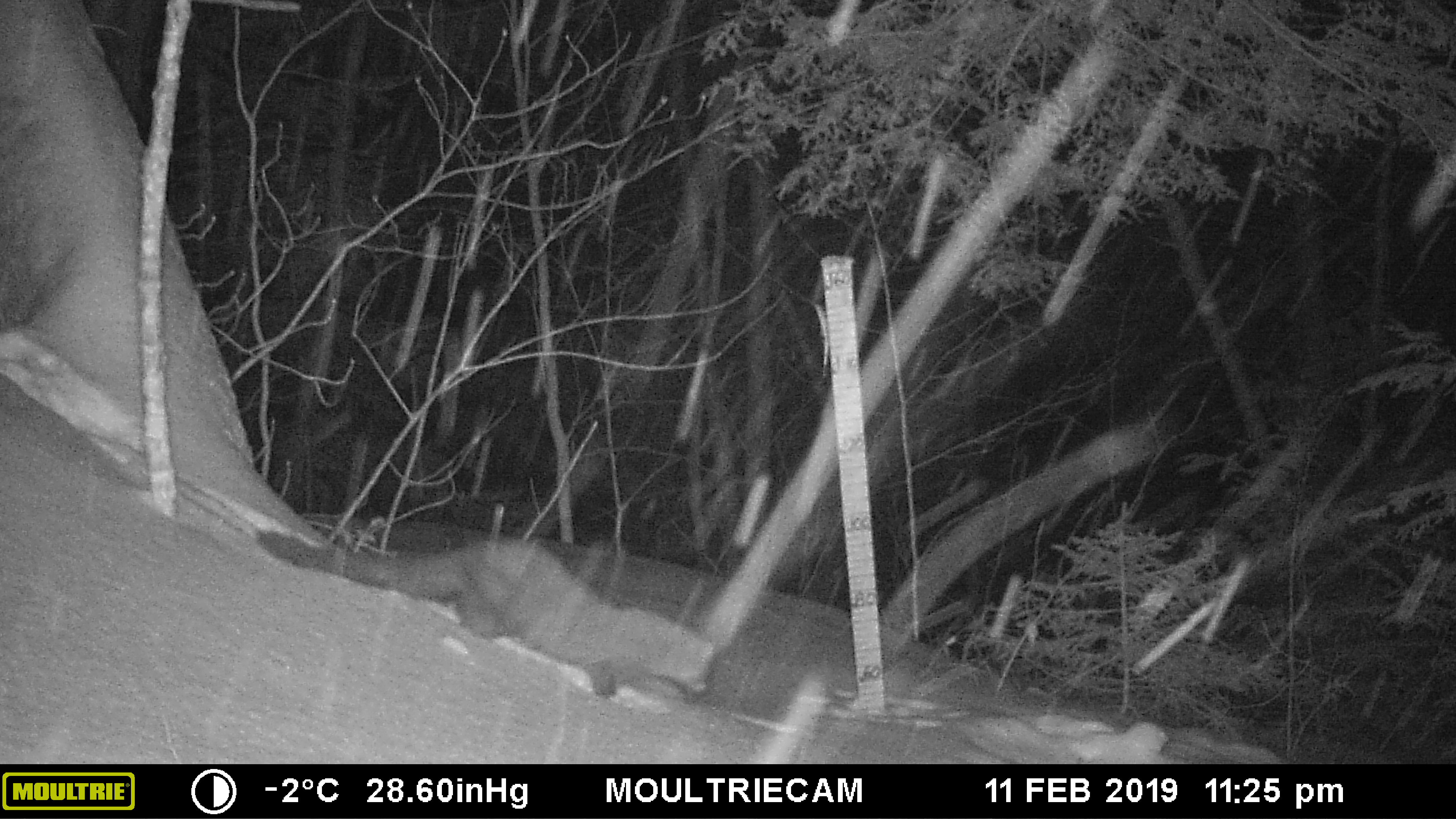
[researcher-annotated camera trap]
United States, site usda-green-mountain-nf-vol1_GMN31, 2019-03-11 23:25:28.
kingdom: Animalia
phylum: Chordata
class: Mammalia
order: Carnivora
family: Mustelidae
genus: Pekania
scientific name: Pekania pennanti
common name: fisher